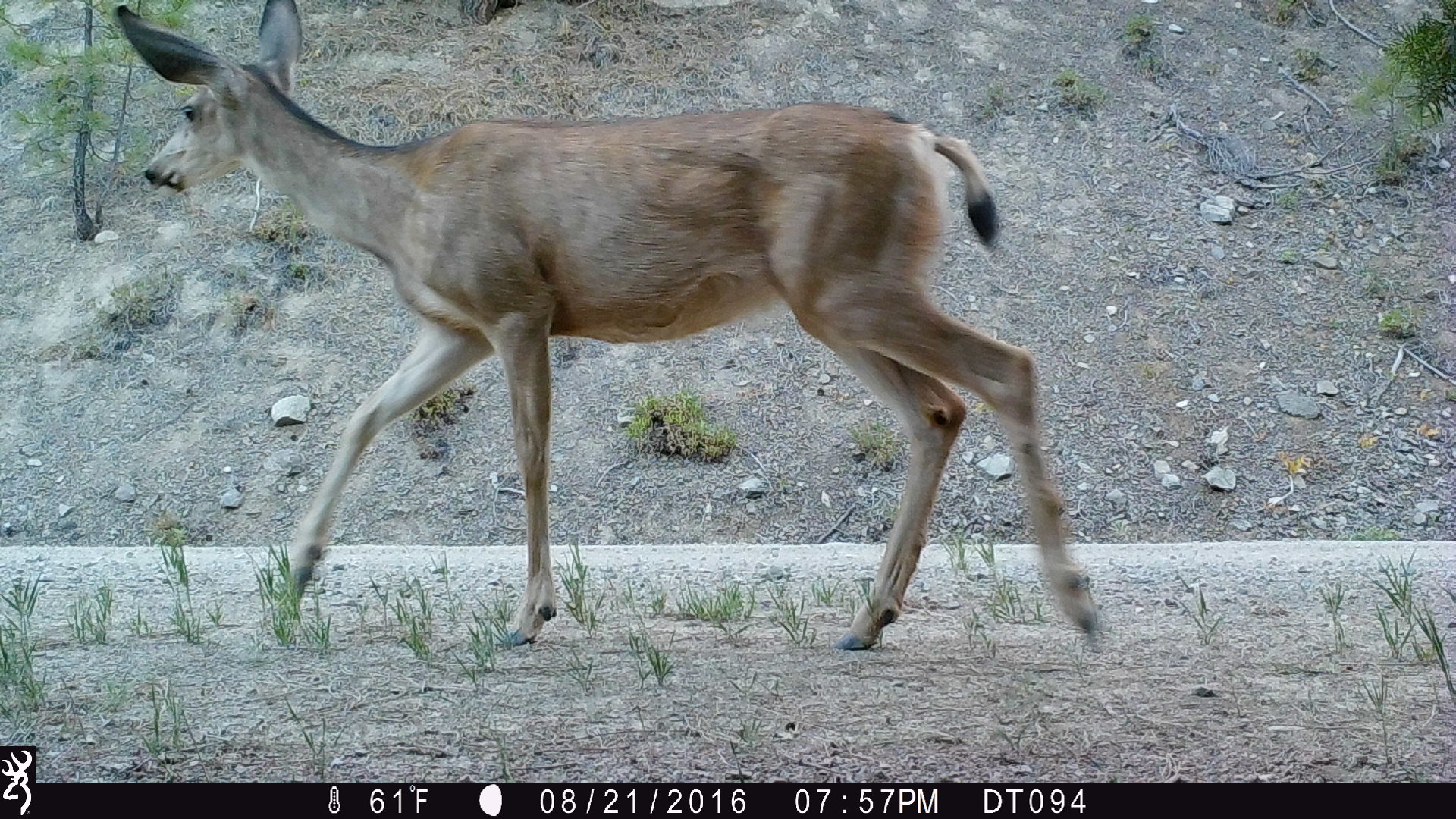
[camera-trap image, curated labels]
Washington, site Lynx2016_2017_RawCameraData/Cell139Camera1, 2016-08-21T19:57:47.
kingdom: Animalia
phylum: Chordata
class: Mammalia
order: Artiodactyla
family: Cervidae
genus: Odocoileus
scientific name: Odocoileus hemionus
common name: mule deer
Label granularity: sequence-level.